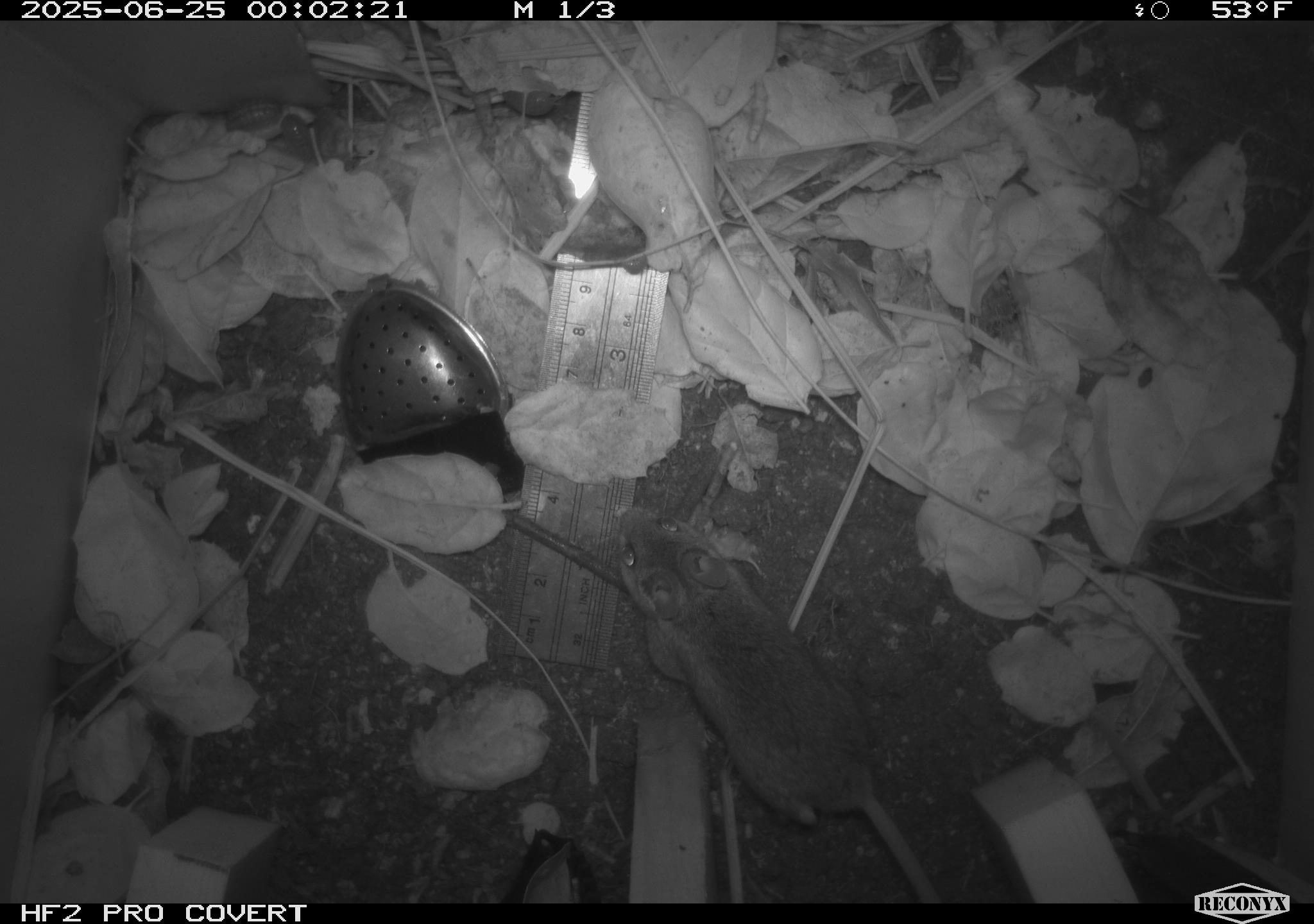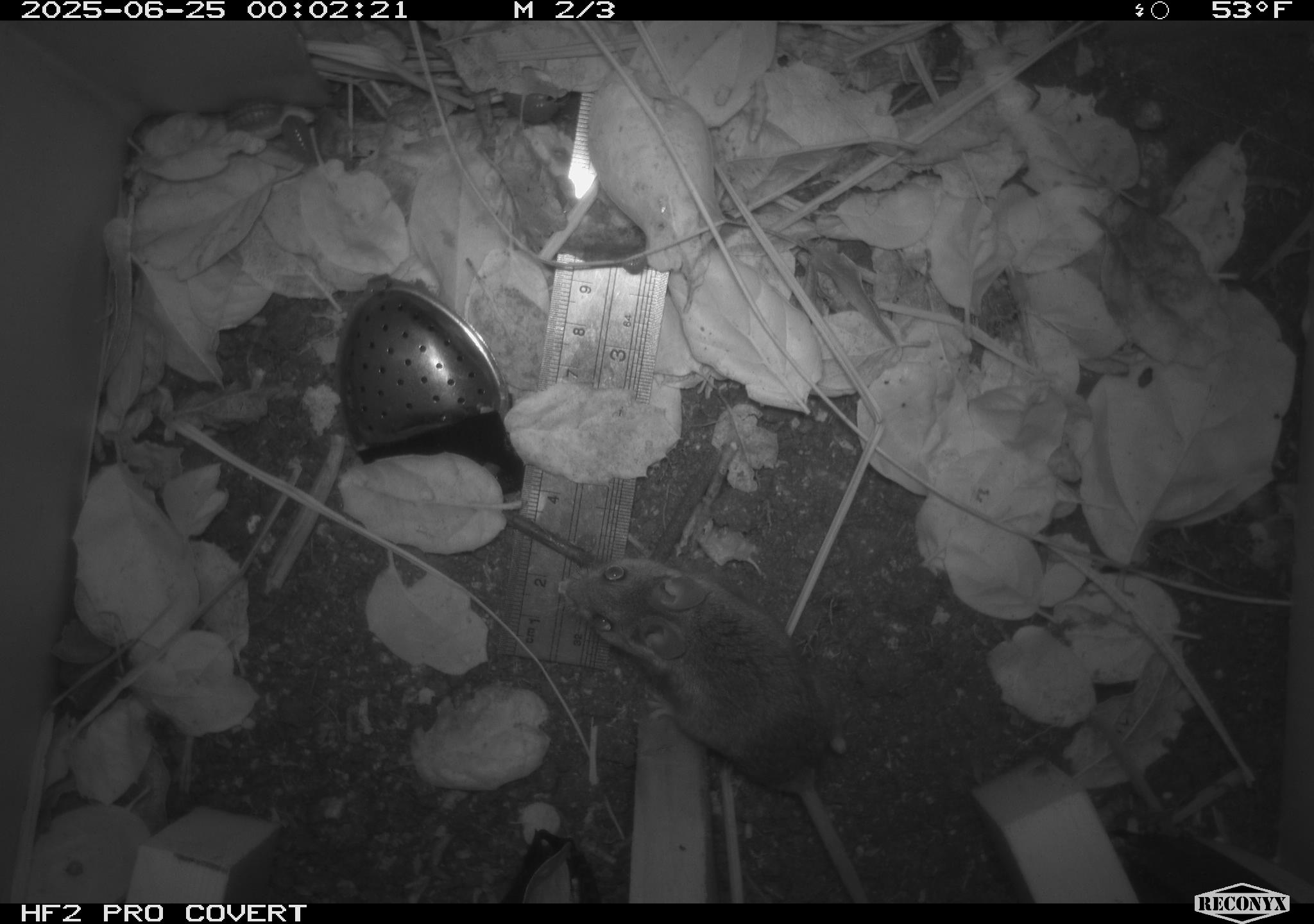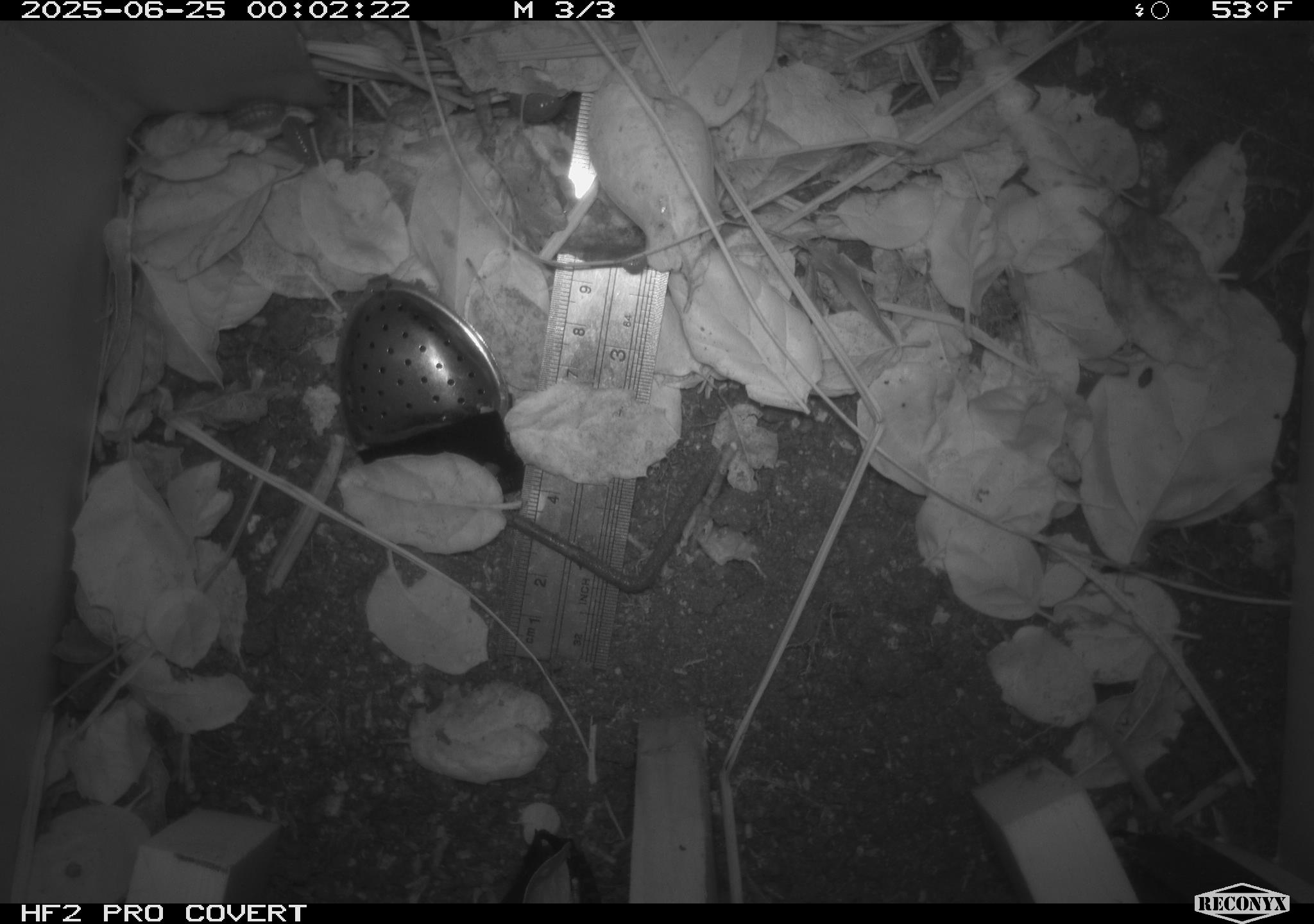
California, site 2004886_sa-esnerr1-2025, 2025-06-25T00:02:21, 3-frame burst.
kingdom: Animalia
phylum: Chordata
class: Mammalia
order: Rodentia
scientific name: Rodentia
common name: rodent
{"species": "rodent (Rodentia)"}